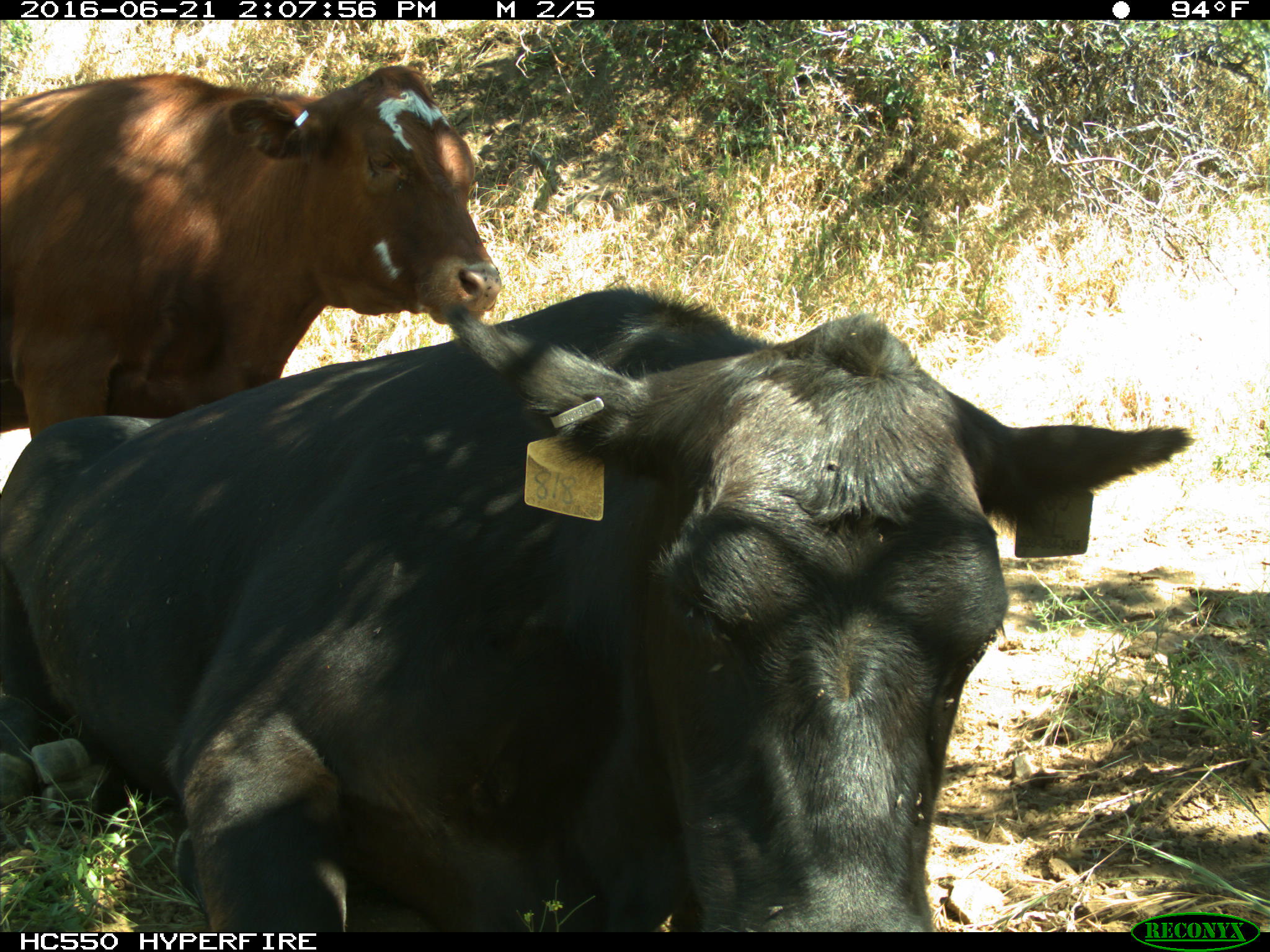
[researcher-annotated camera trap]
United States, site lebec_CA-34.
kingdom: Animalia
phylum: Chordata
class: Mammalia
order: Artiodactyla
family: Bovidae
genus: Bos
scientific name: Bos taurus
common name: domestic cow